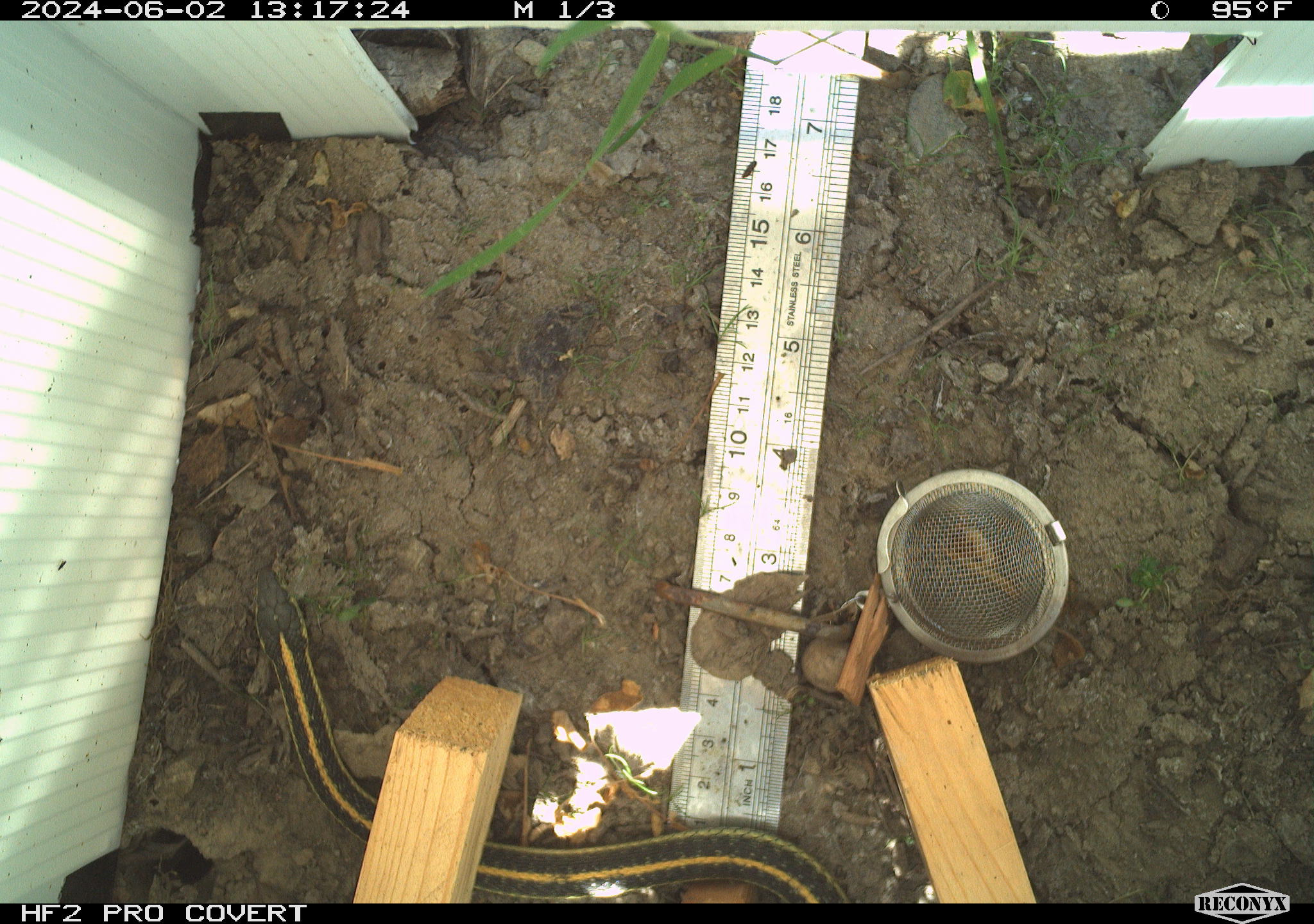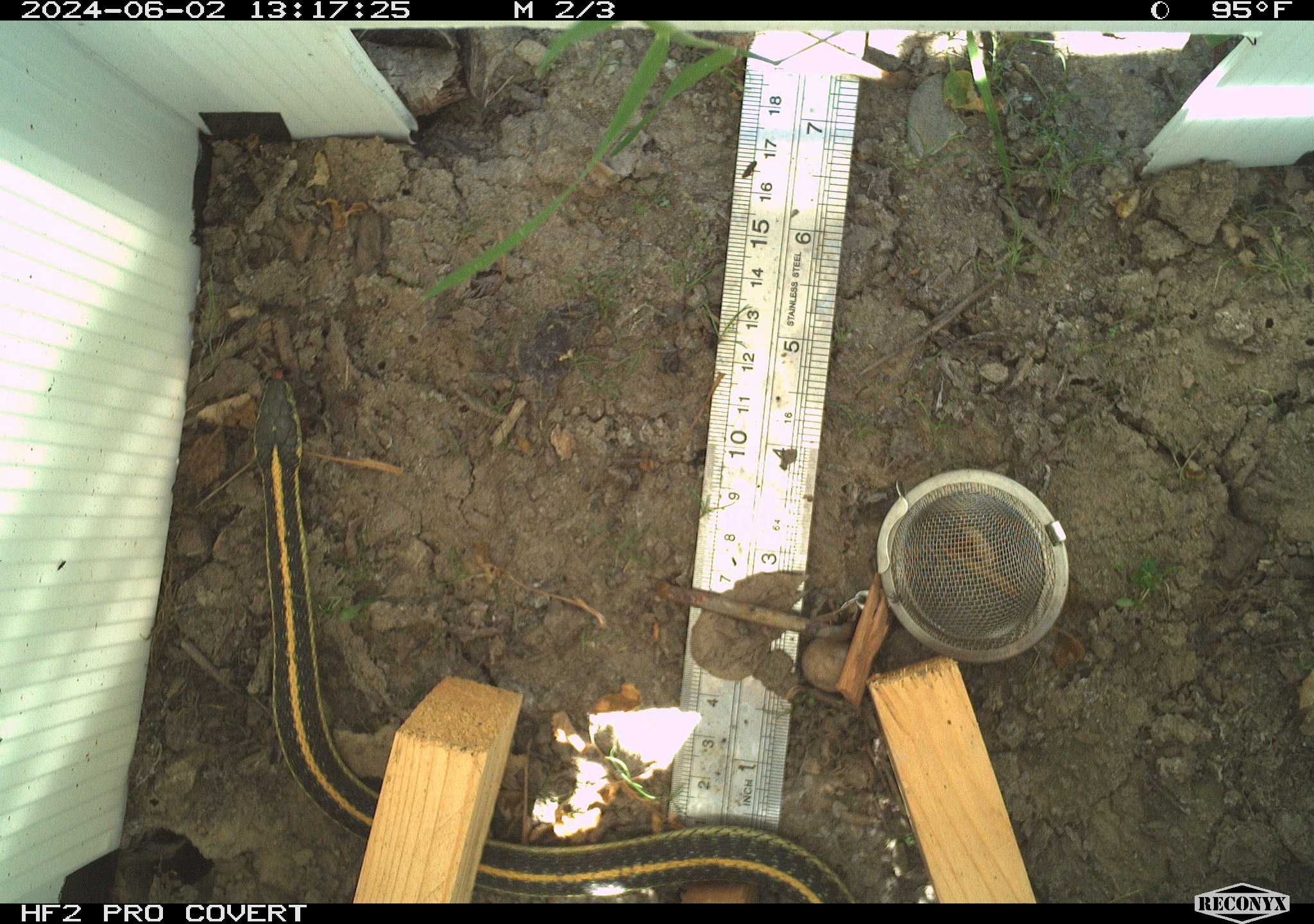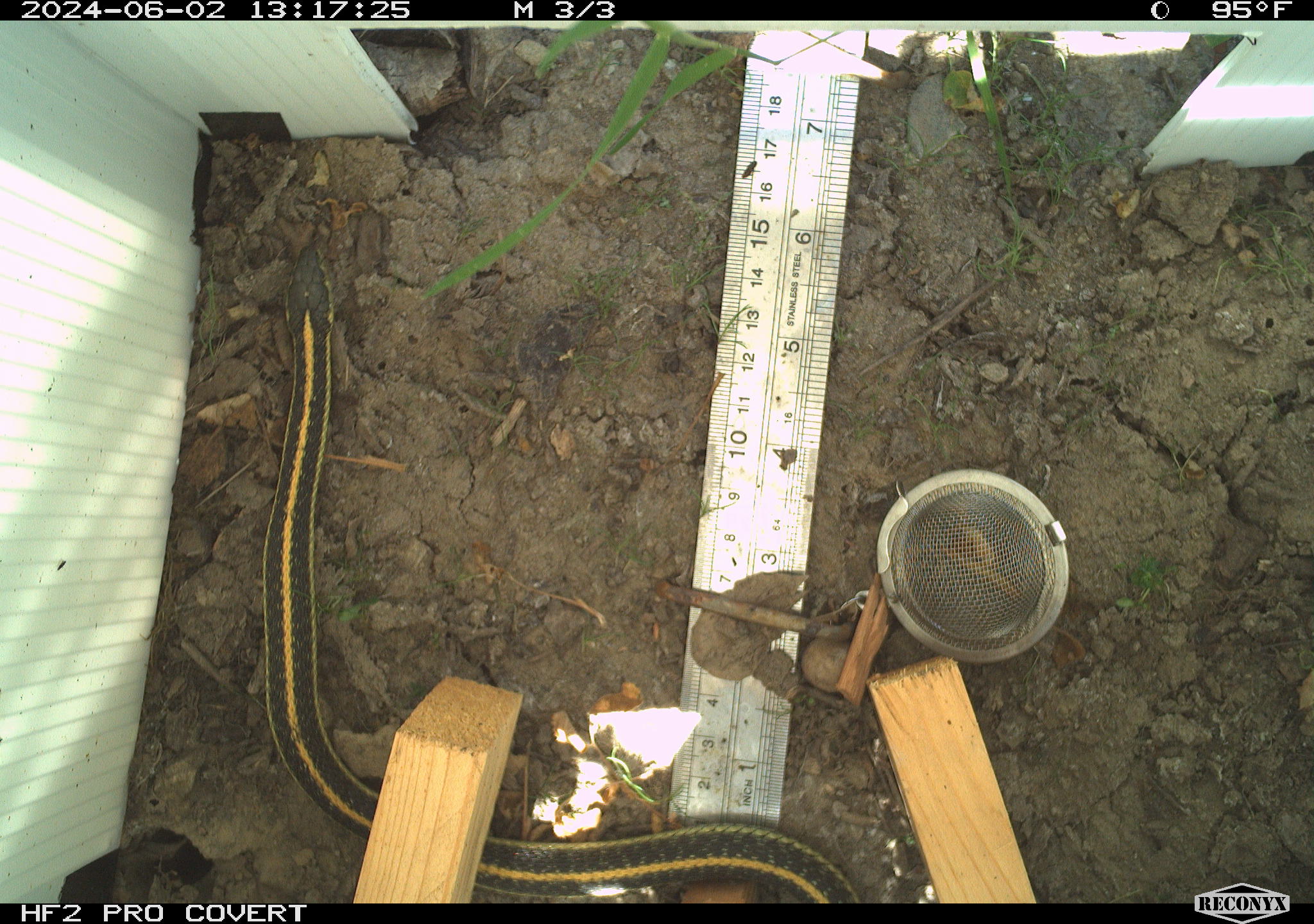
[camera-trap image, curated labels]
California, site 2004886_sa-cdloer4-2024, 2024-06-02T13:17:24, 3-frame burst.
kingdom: Animalia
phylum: Chordata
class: Reptilia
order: Squamata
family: Colubridae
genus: Thamnophis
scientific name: Thamnophis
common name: american gartersnakes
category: thamnophis species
Thamnophis species (american gartersnakes) (Thamnophis).